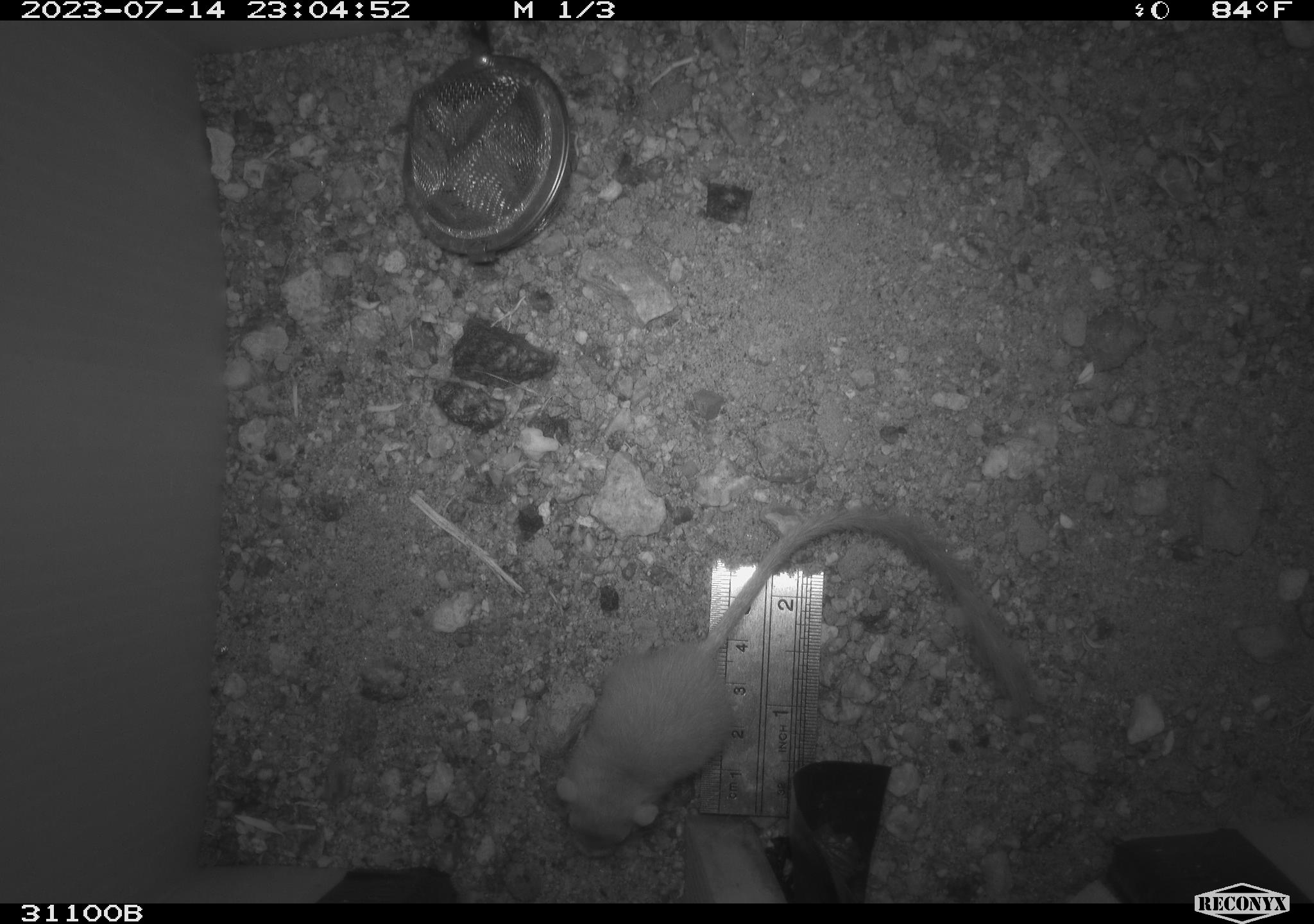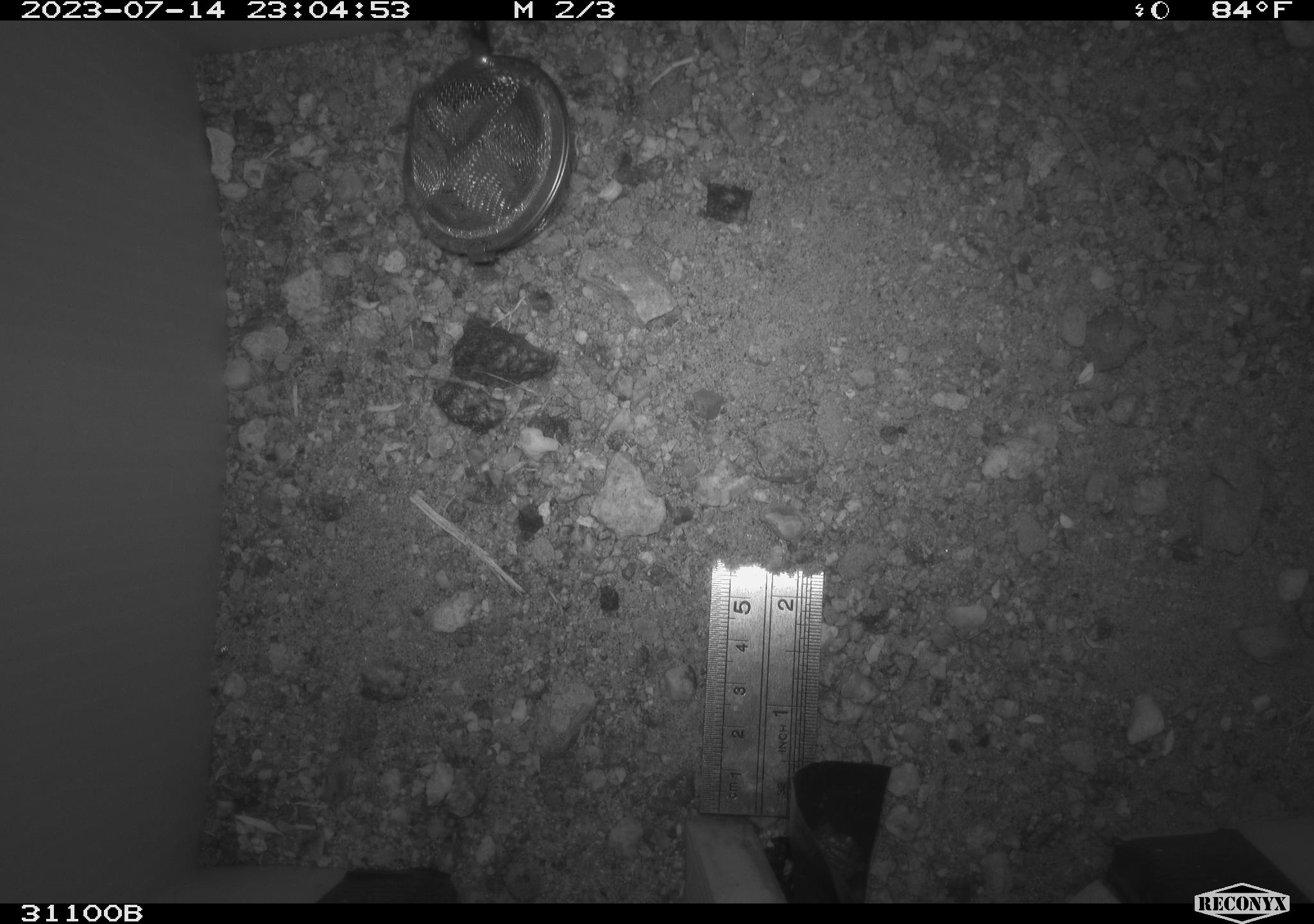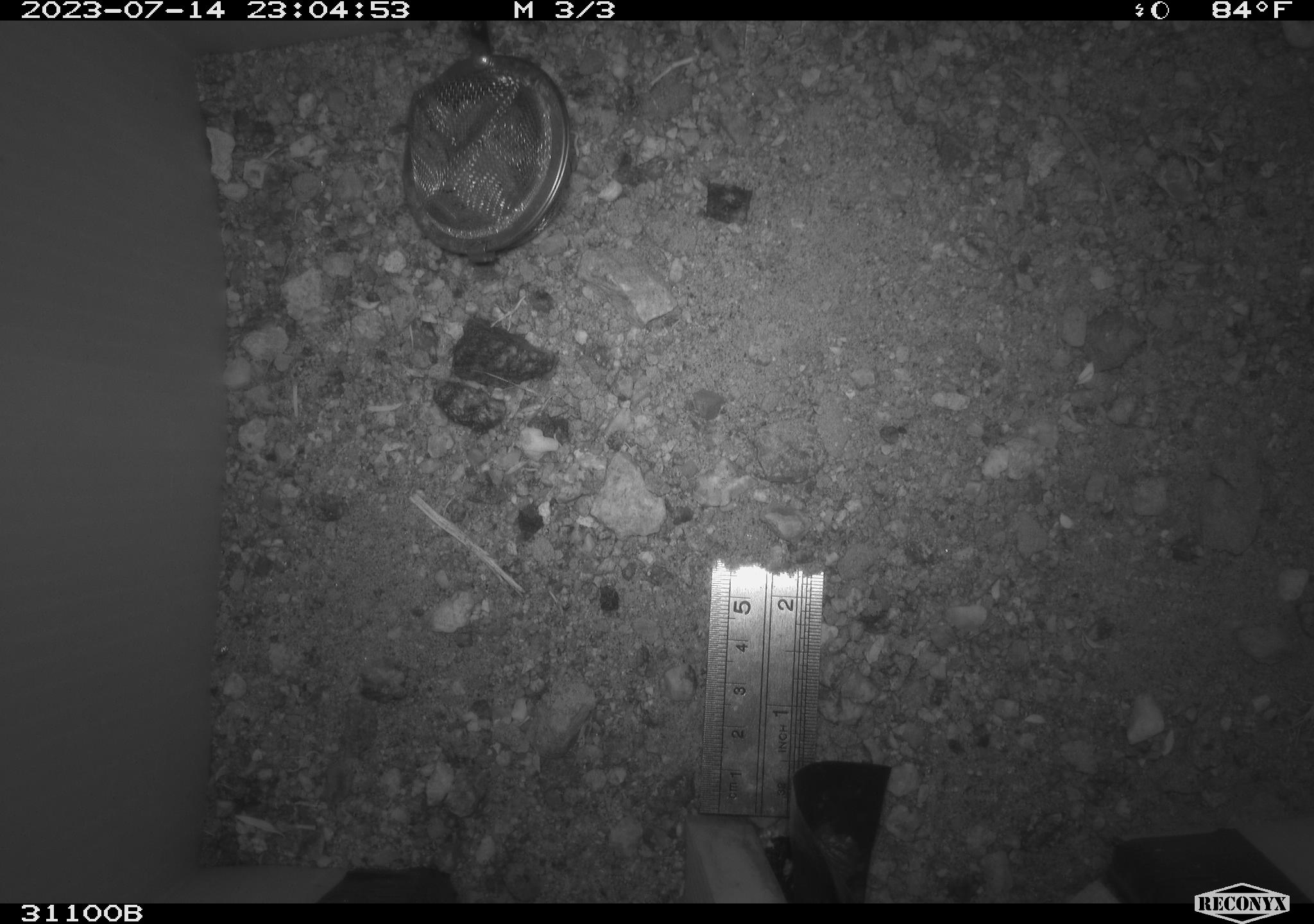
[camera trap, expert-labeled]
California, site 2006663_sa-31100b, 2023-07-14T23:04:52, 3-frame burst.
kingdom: Animalia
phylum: Chordata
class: Mammalia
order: Rodentia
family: Heteromyidae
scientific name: Heteromyidae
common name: kangaroo rats and pocket mice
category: heteromyidae family